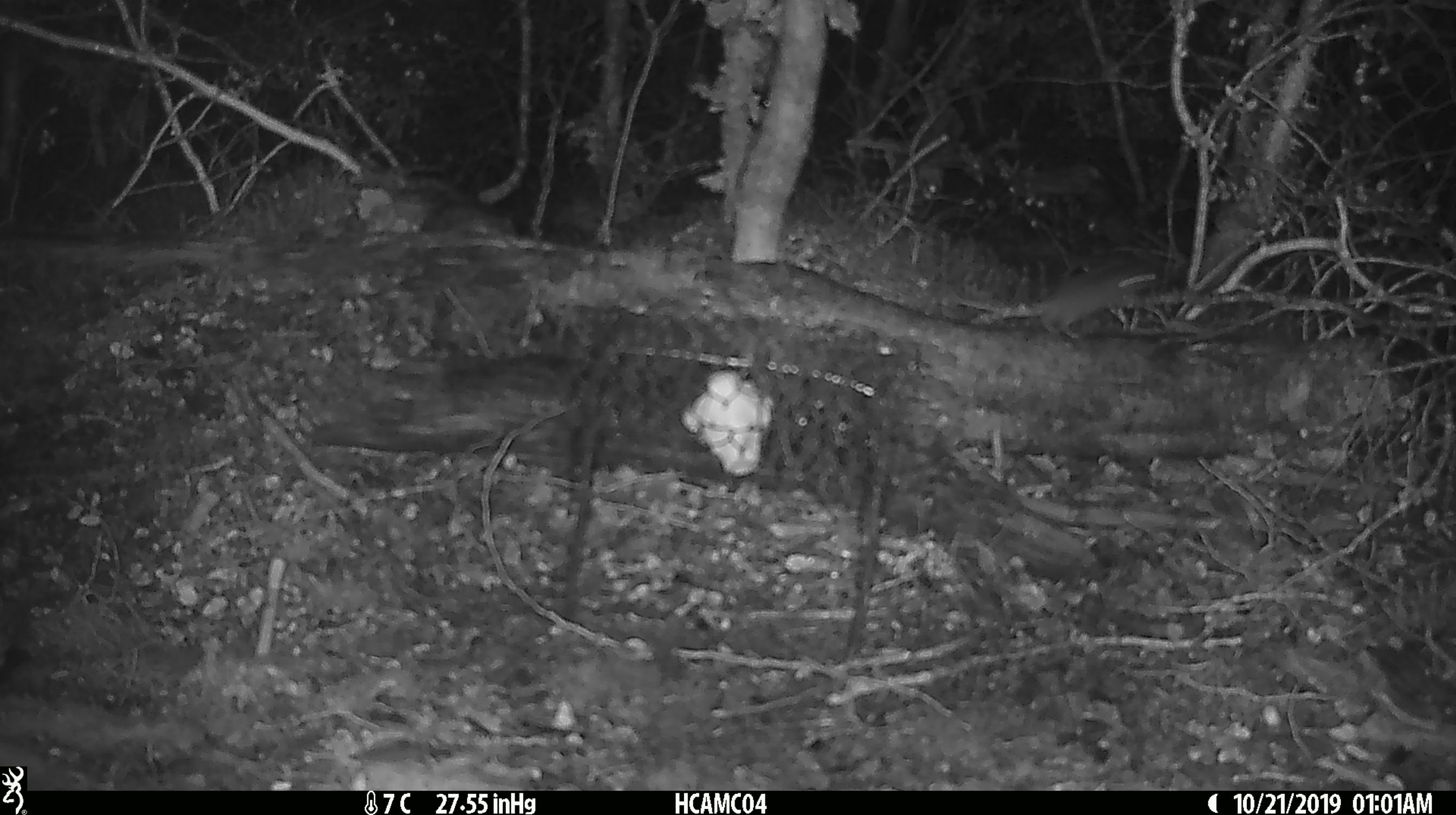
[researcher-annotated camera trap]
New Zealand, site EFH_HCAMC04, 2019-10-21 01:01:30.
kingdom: Animalia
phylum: Chordata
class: Mammalia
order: Rodentia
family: Muridae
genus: Mus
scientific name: Mus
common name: mouse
Mouse (Mus).